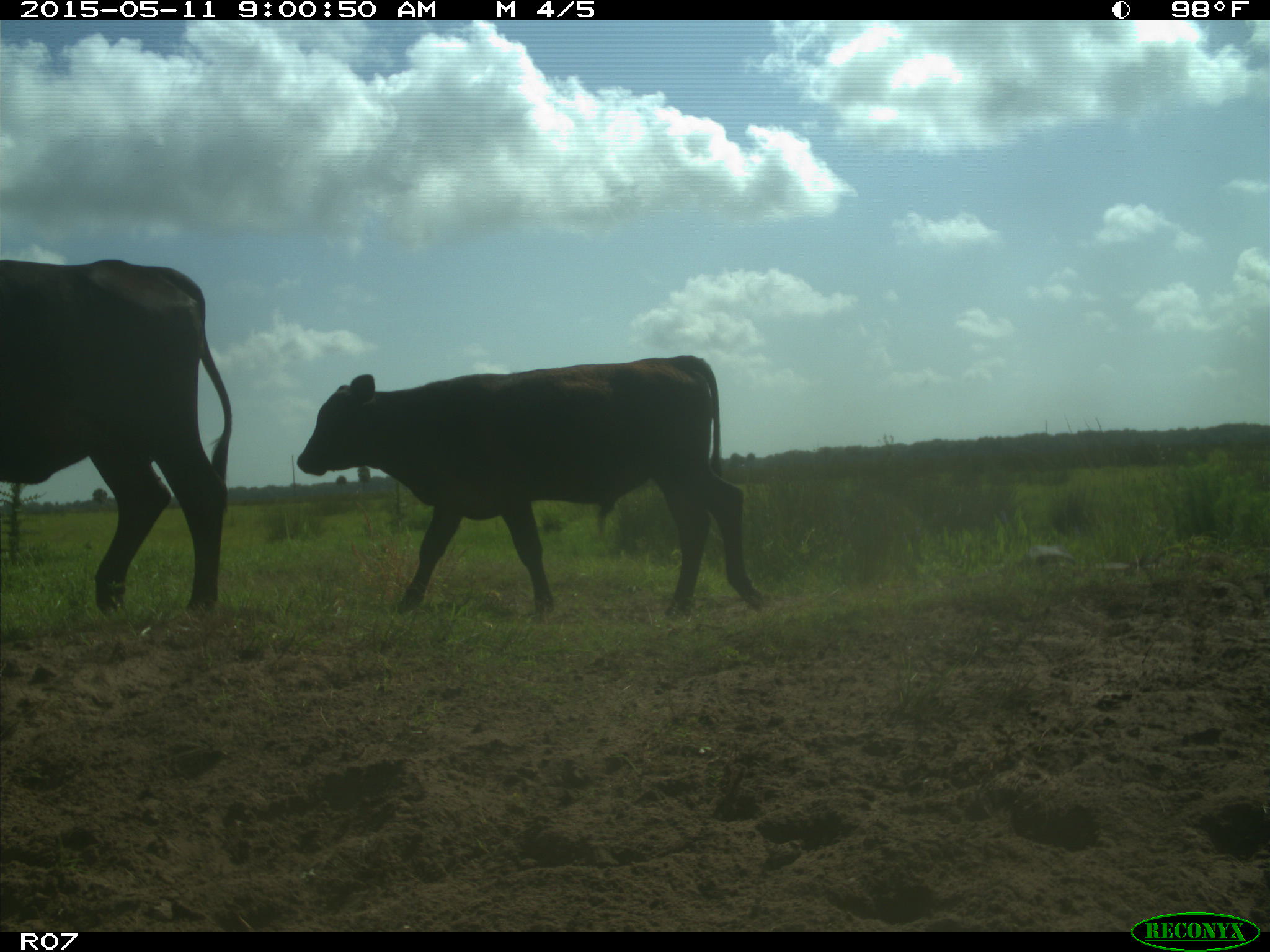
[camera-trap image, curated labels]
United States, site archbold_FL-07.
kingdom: Animalia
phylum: Chordata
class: Mammalia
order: Artiodactyla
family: Bovidae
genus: Bos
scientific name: Bos taurus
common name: domestic cow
Bos taurus (domestic cow).